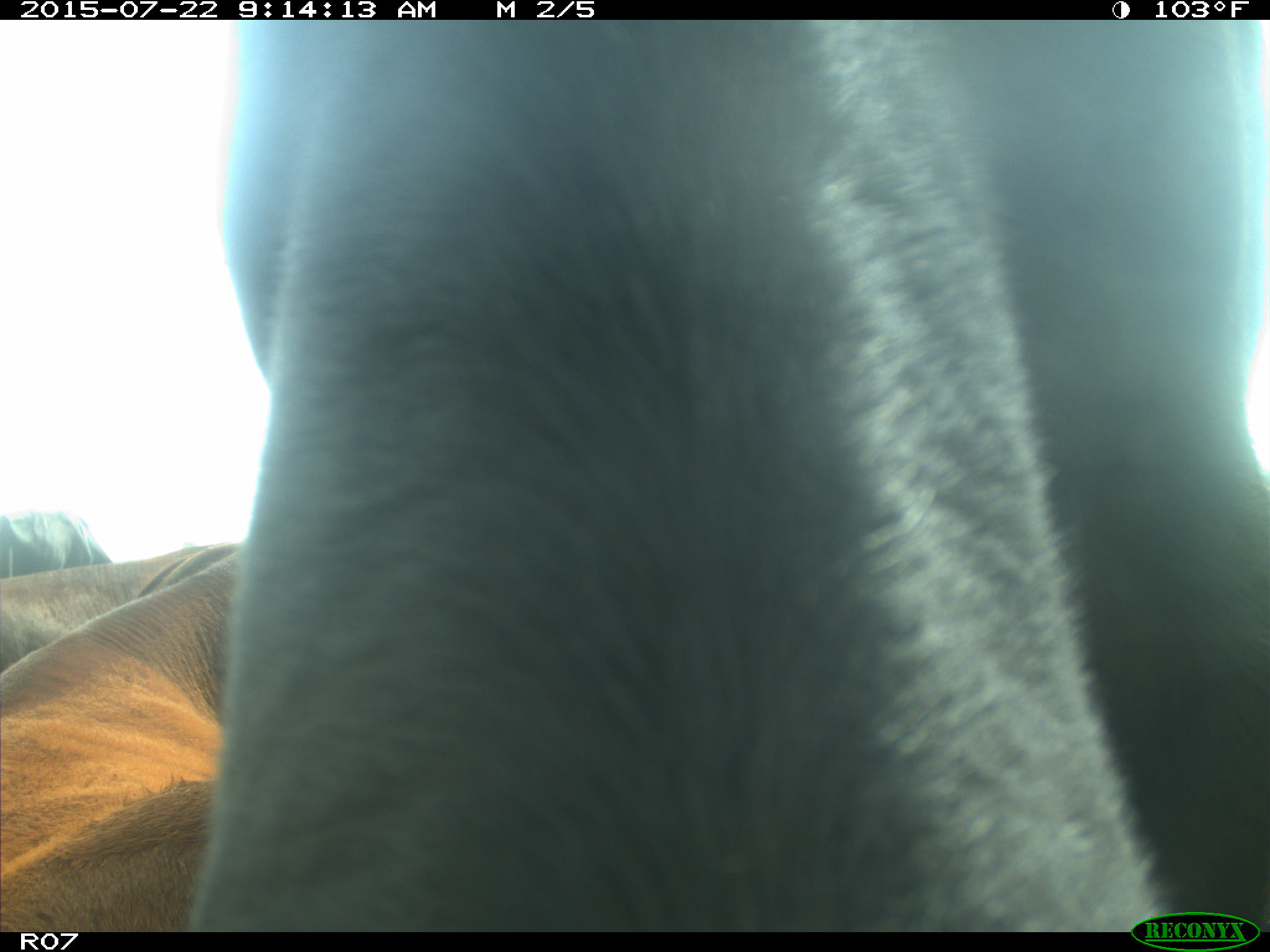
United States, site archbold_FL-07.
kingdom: Animalia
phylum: Chordata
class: Mammalia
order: Artiodactyla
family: Suidae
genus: Sus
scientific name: Sus scrofa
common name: wild boar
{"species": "Sus scrofa (wild boar)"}